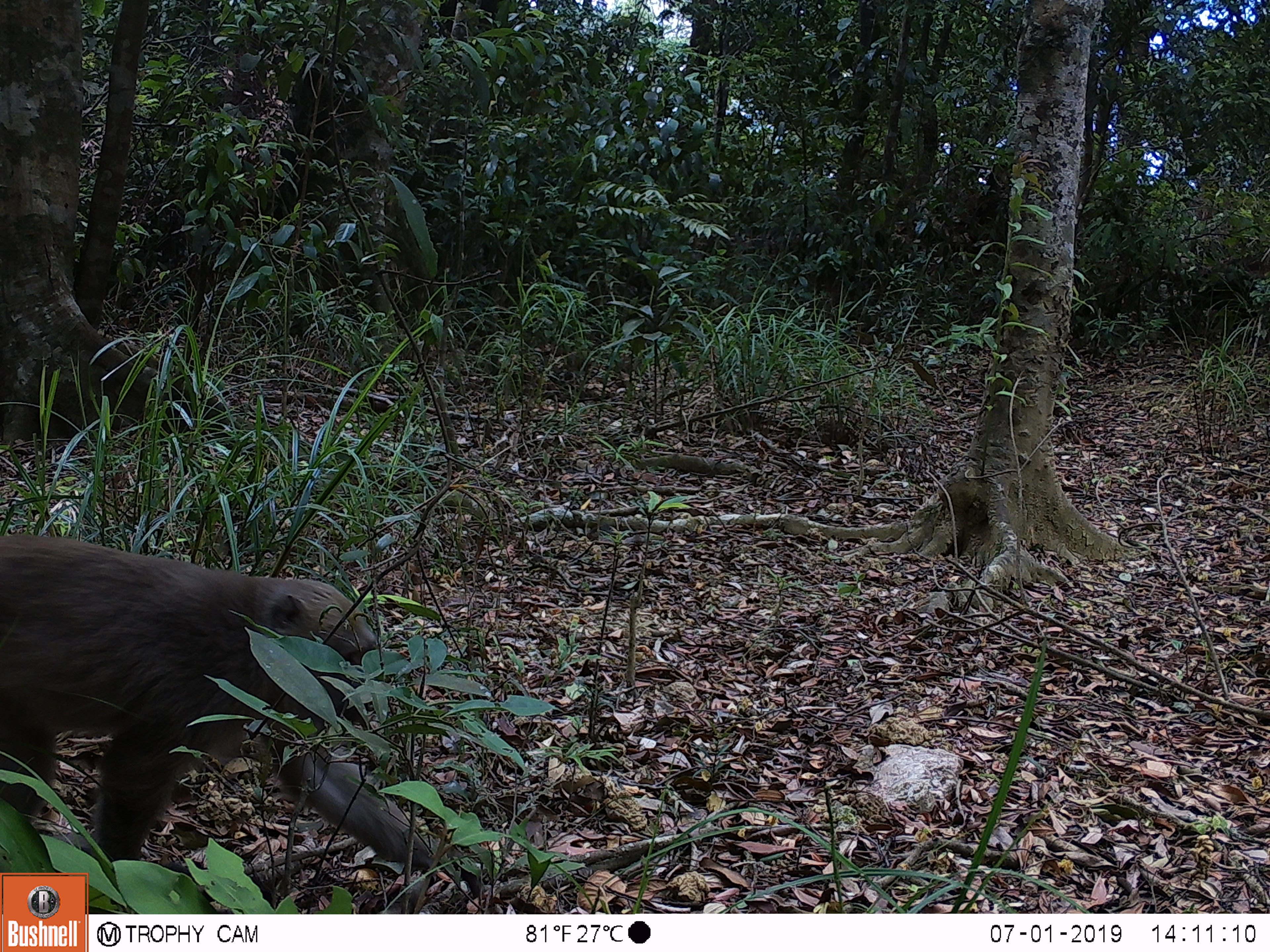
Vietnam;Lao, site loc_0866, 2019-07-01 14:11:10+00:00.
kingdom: Animalia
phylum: Chordata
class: Mammalia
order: Primates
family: Cercopithecidae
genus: Macaca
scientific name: Macaca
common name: macaque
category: macaque not stump tailed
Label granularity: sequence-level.